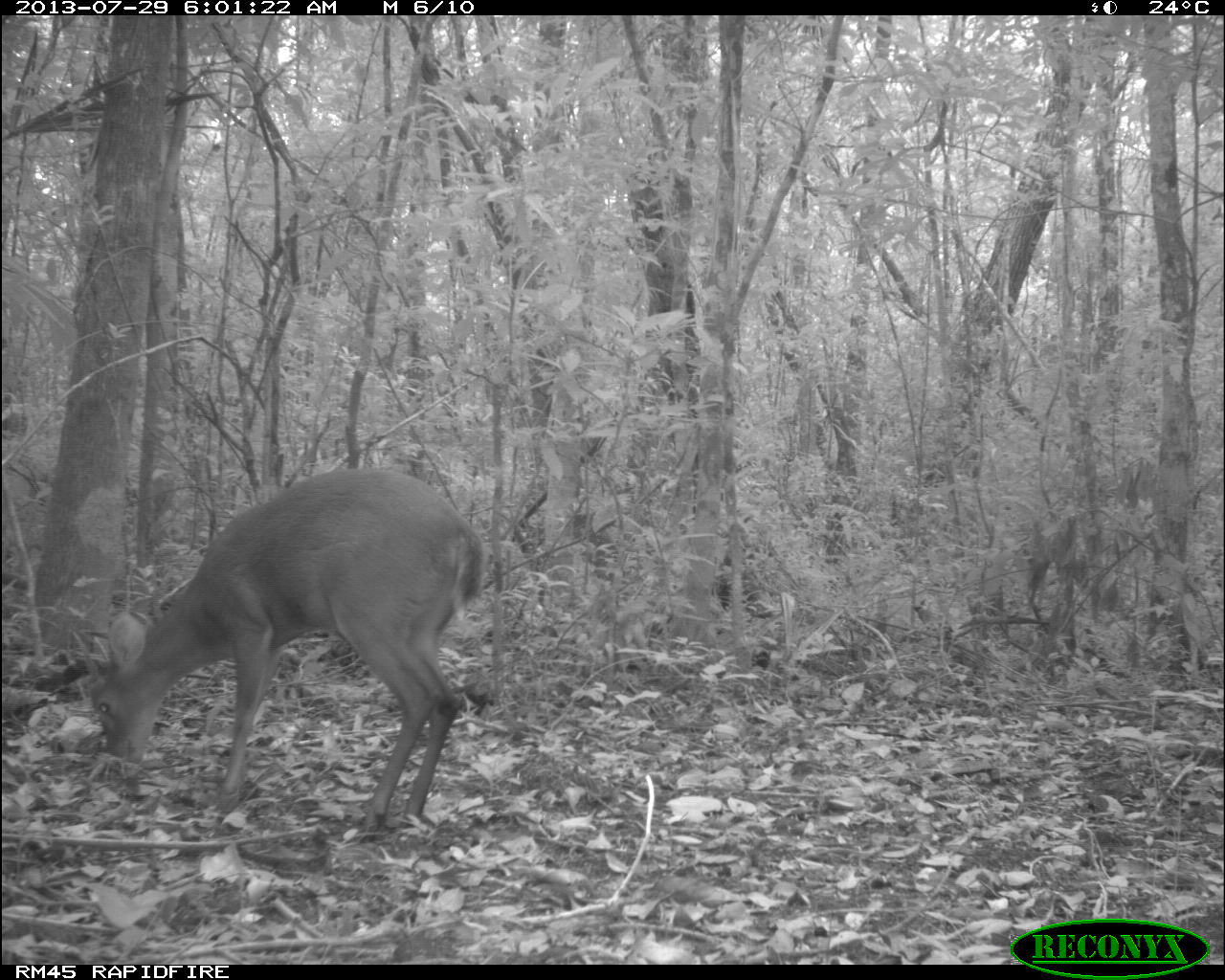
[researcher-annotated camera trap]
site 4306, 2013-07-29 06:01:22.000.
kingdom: Animalia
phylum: Chordata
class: Mammalia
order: Artiodactyla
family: Cervidae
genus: Mazama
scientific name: Mazama temama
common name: central american red brocket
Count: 1.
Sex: male.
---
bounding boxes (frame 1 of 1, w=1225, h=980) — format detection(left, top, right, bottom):
mazama temama: detection(81, 462, 484, 836)